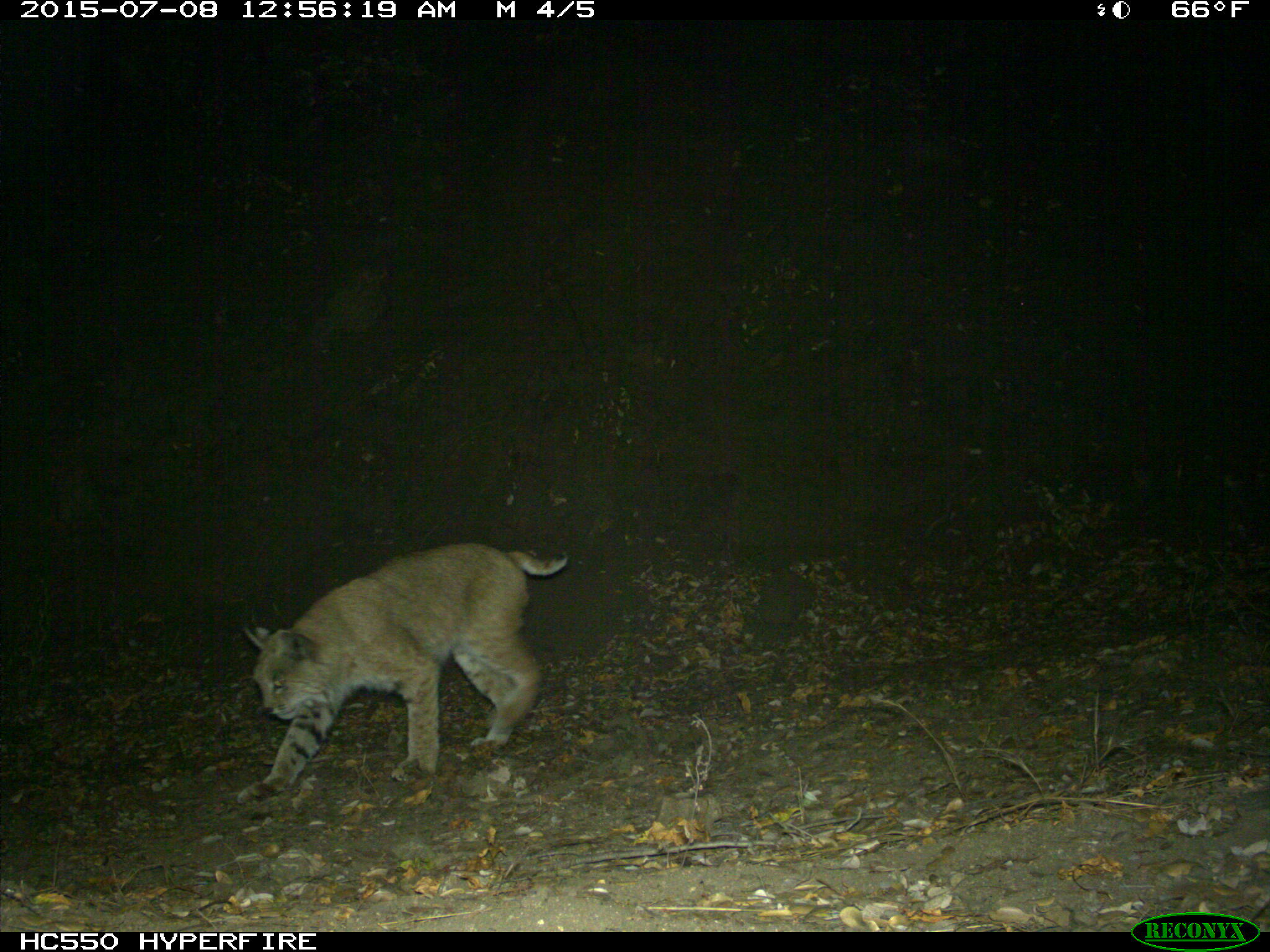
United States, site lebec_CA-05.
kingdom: Animalia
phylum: Chordata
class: Mammalia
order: Carnivora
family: Felidae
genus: Lynx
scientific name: Lynx rufus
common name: bobcat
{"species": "Lynx rufus (bobcat)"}